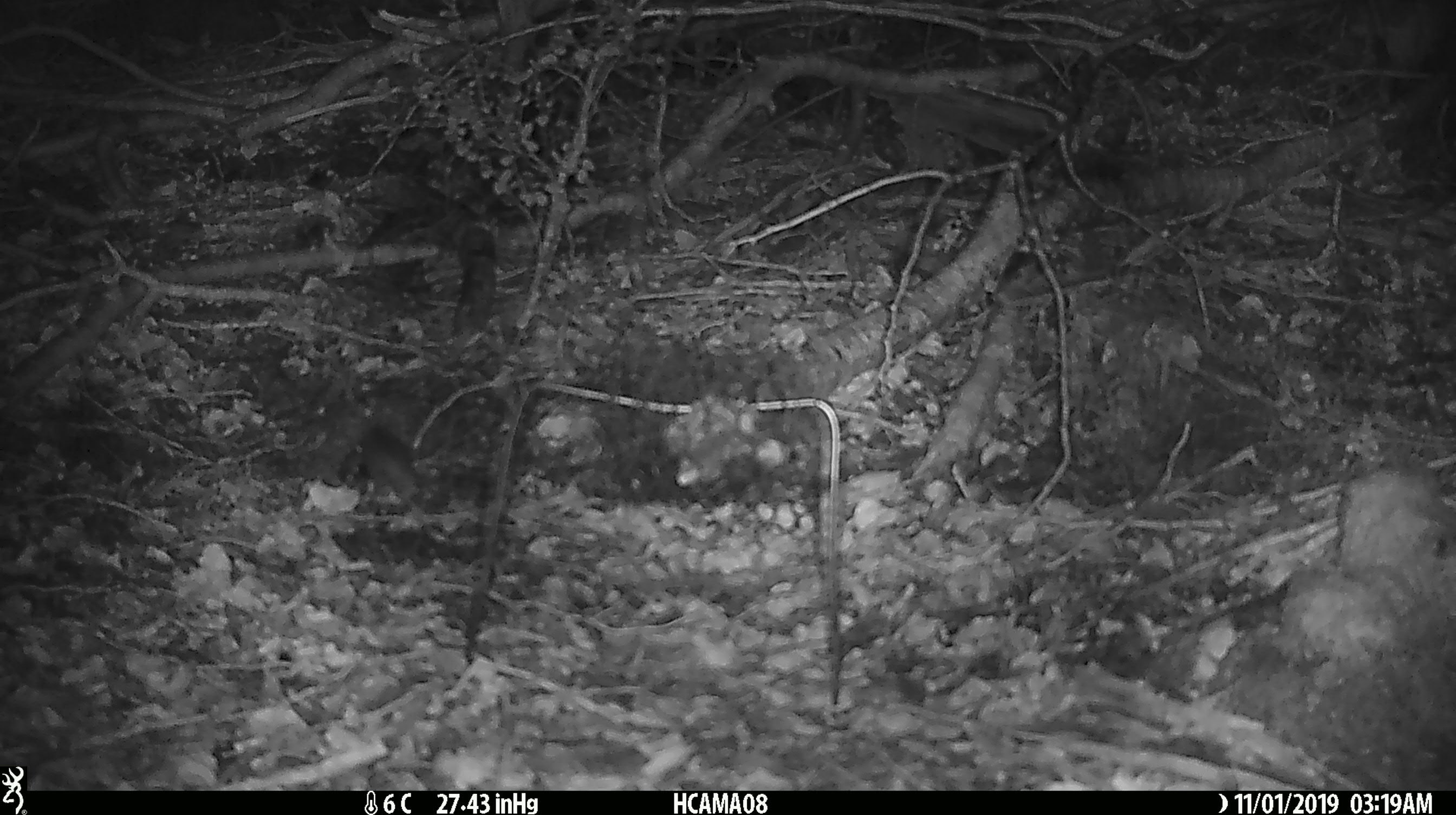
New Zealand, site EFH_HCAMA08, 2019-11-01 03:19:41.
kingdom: Animalia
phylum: Chordata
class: Mammalia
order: Rodentia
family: Muridae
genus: Mus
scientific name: Mus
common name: mouse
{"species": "mouse (Mus)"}